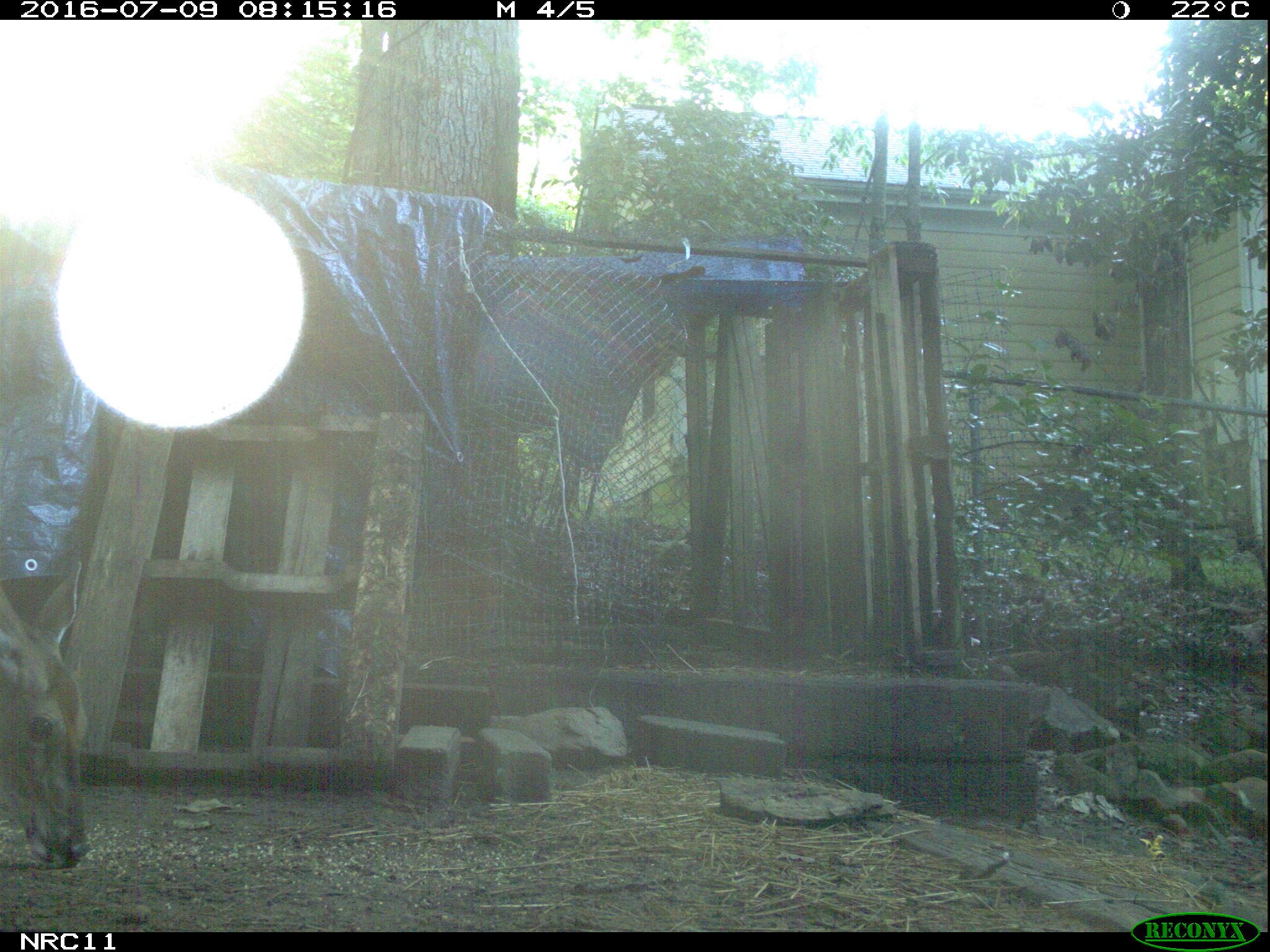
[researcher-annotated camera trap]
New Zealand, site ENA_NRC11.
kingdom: Animalia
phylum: Chordata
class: Mammalia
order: Artiodactyla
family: Cervidae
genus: Odocoileus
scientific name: Odocoileus virginianus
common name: white-tailed deer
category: white tailed deer